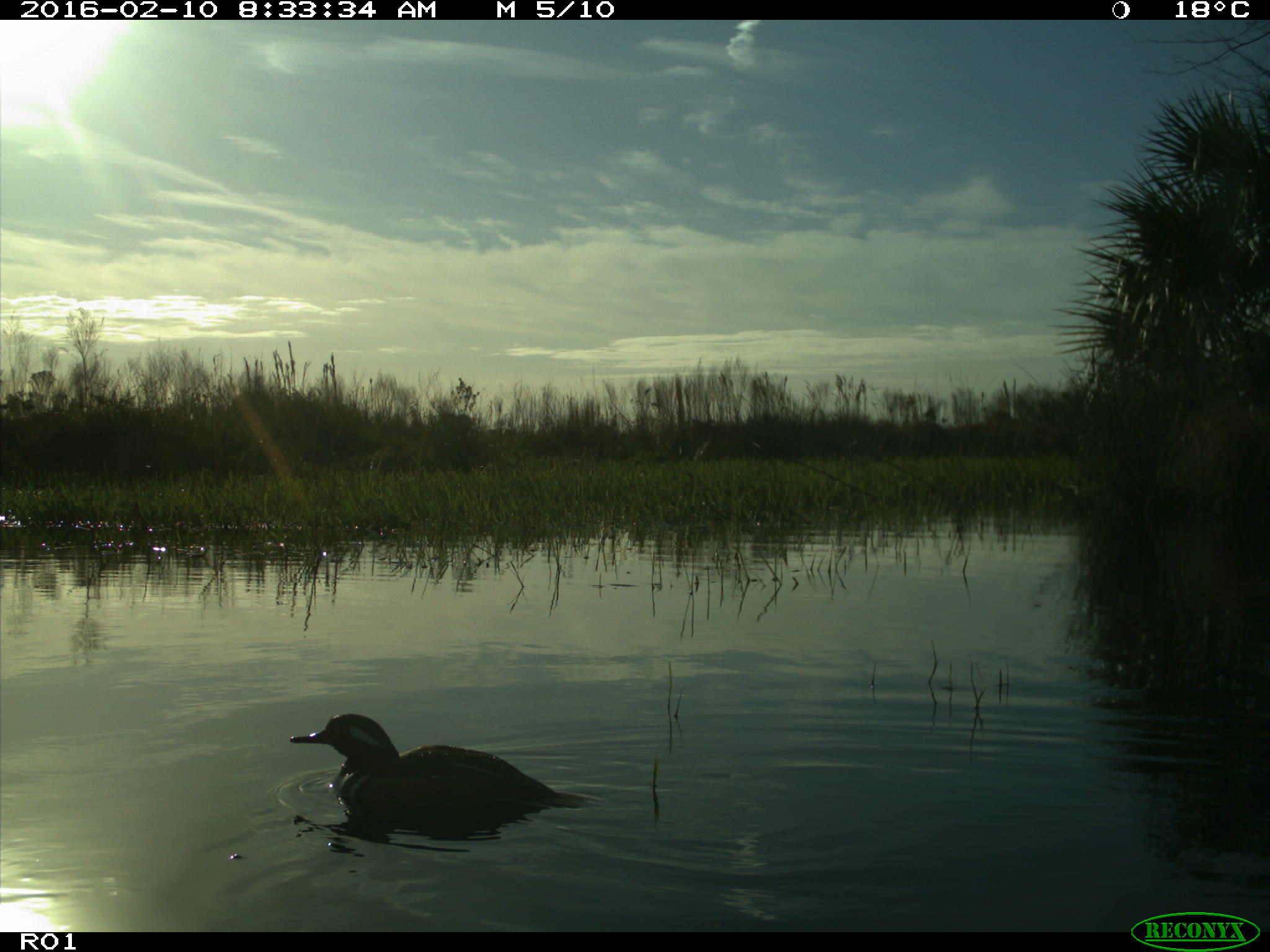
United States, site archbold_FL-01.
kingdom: Animalia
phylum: Chordata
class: Aves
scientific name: Aves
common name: birds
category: unidentified bird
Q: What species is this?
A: Unidentified bird (birds) (Aves).